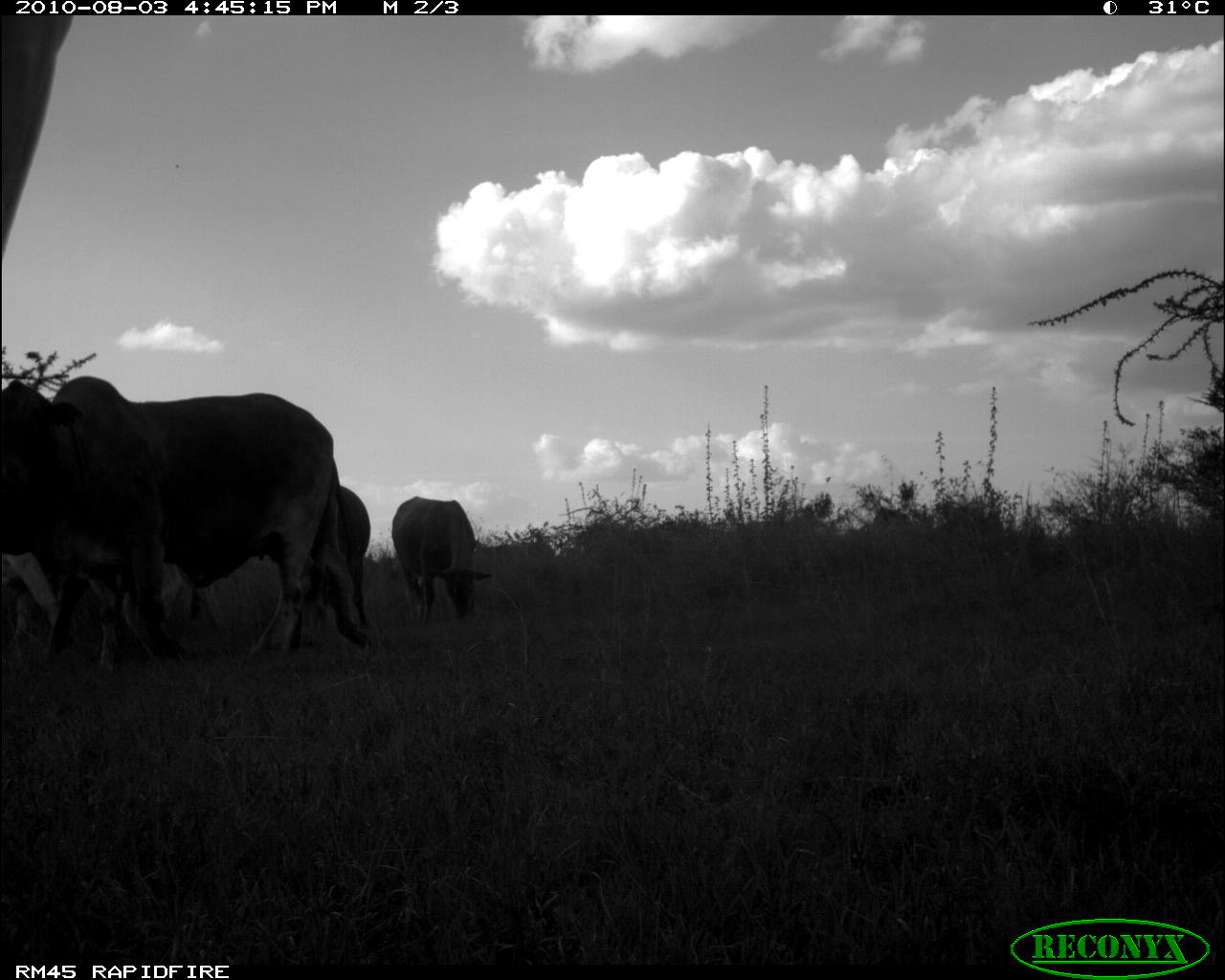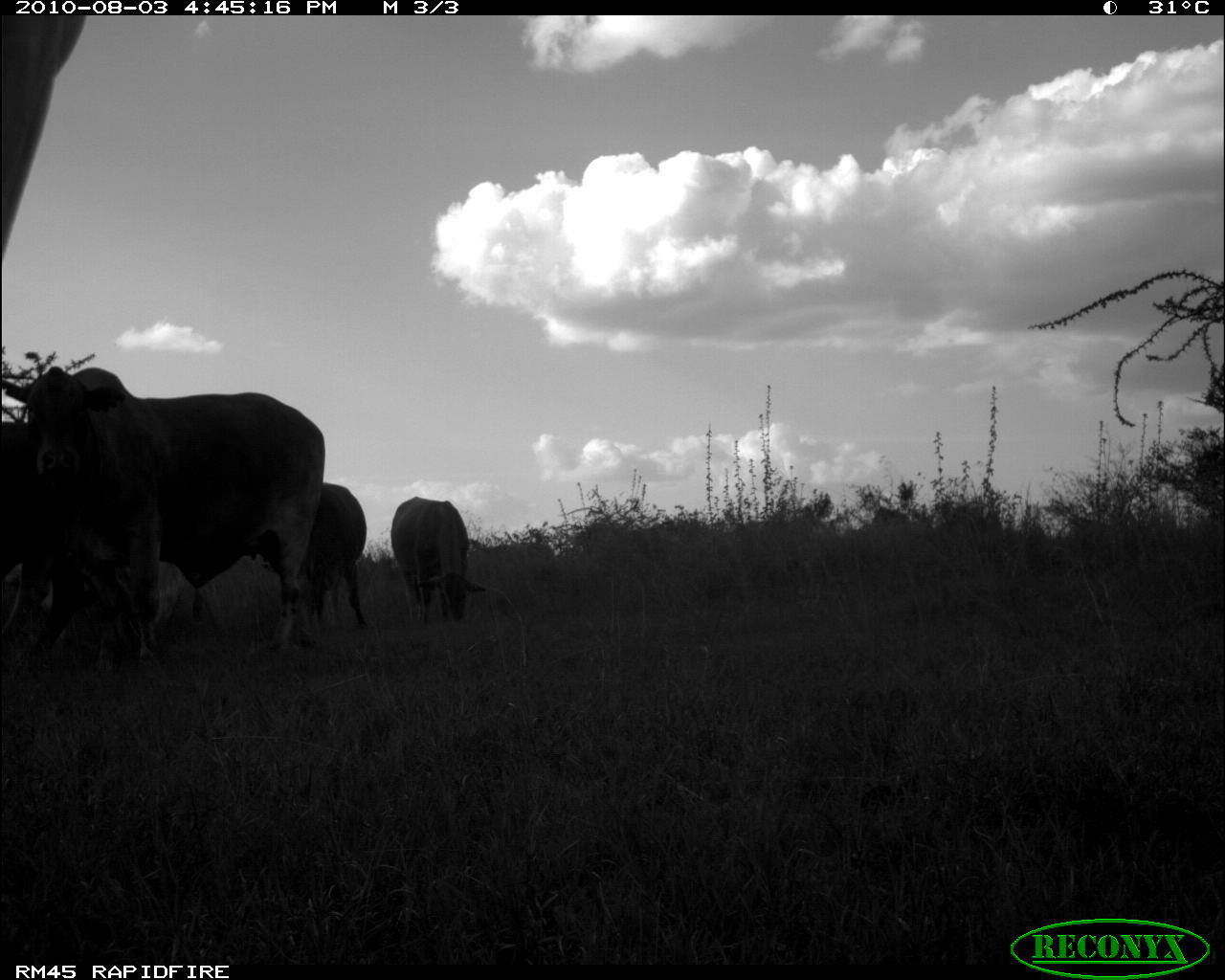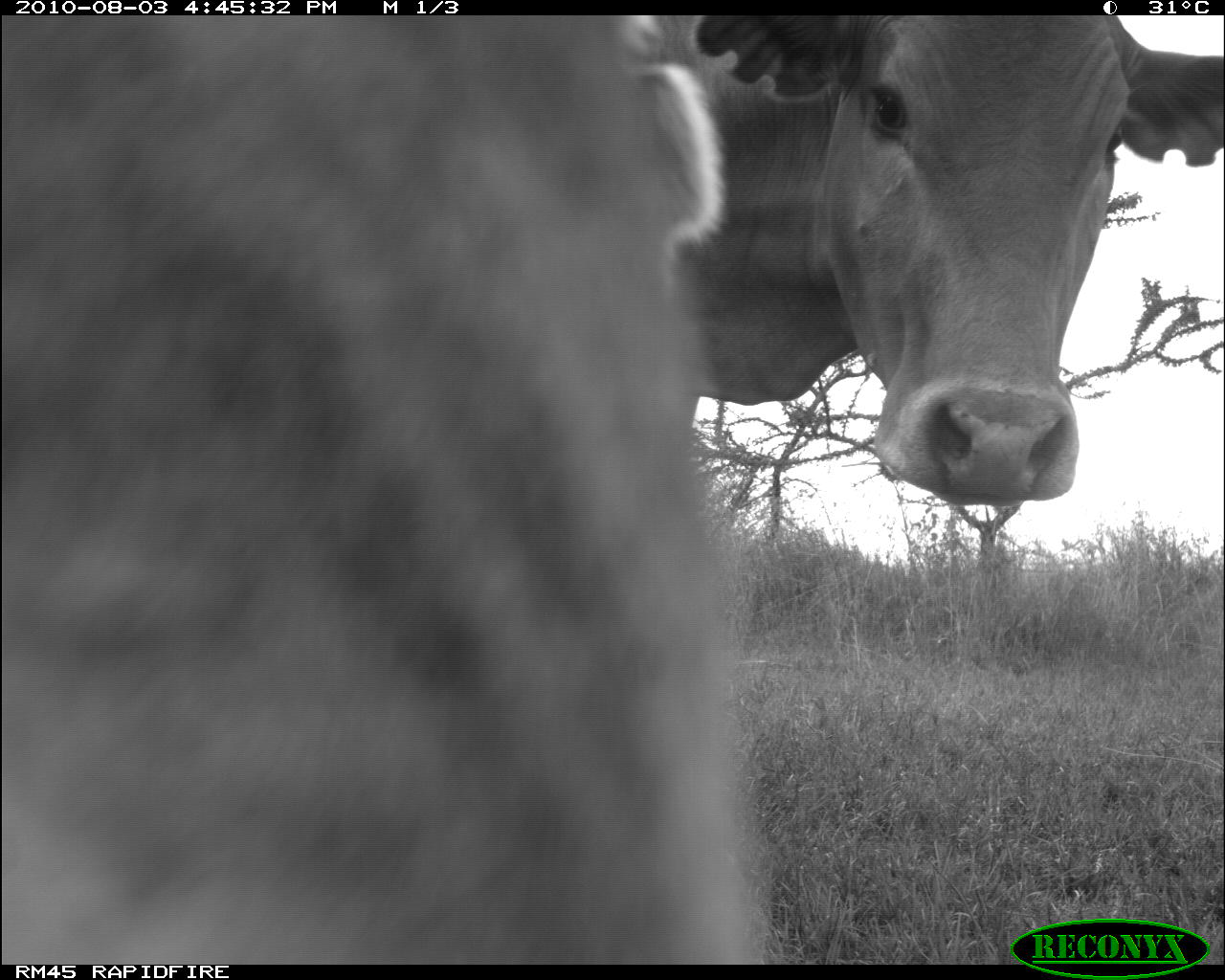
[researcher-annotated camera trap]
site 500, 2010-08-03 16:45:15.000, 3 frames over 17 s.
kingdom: Animalia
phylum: Chordata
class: Mammalia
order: Artiodactyla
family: Bovidae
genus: Tragelaphus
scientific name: Tragelaphus oryx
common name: eland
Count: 5.